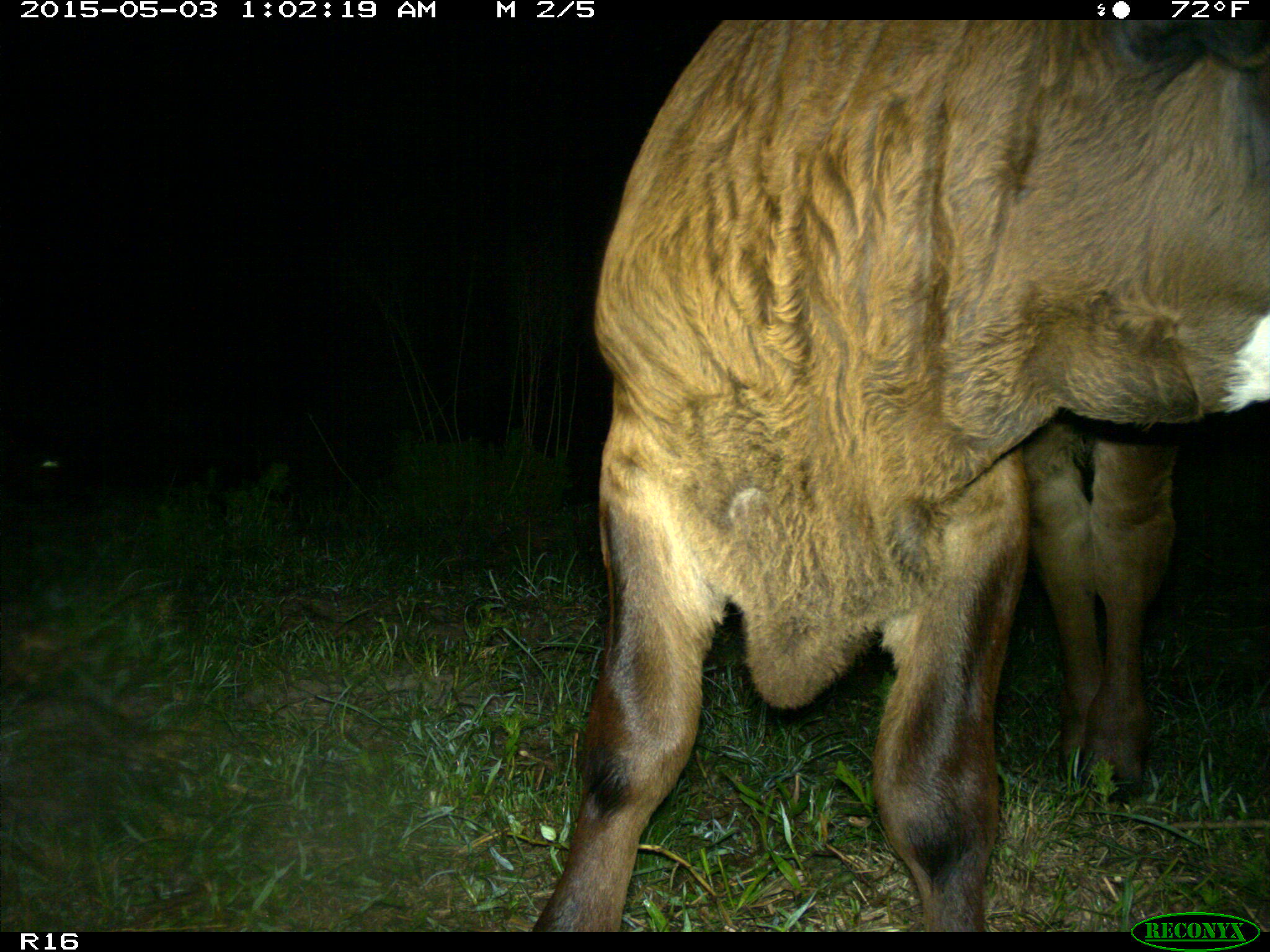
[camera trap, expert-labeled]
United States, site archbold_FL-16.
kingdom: Animalia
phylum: Chordata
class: Mammalia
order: Artiodactyla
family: Bovidae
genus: Bos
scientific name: Bos taurus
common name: domestic cow